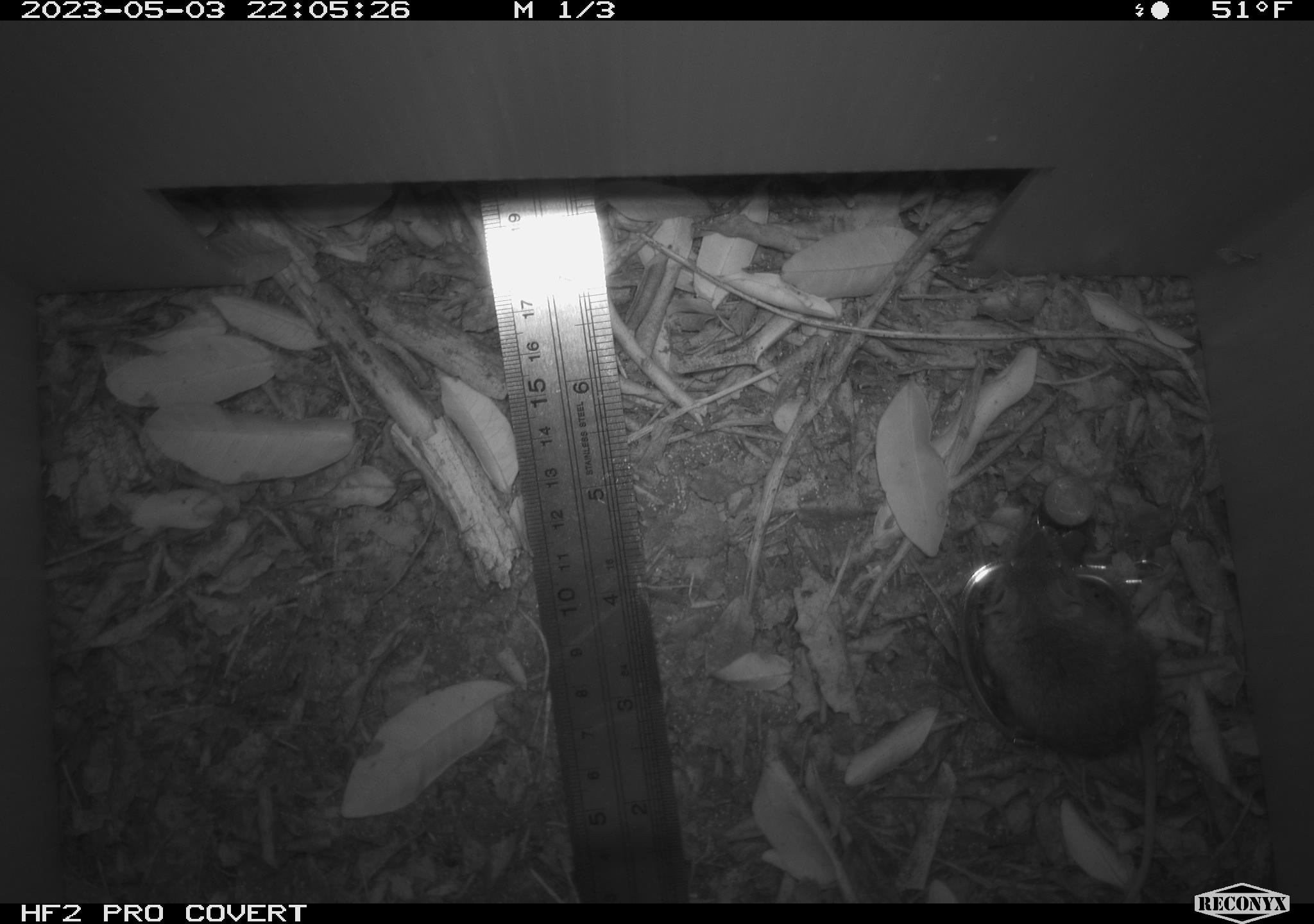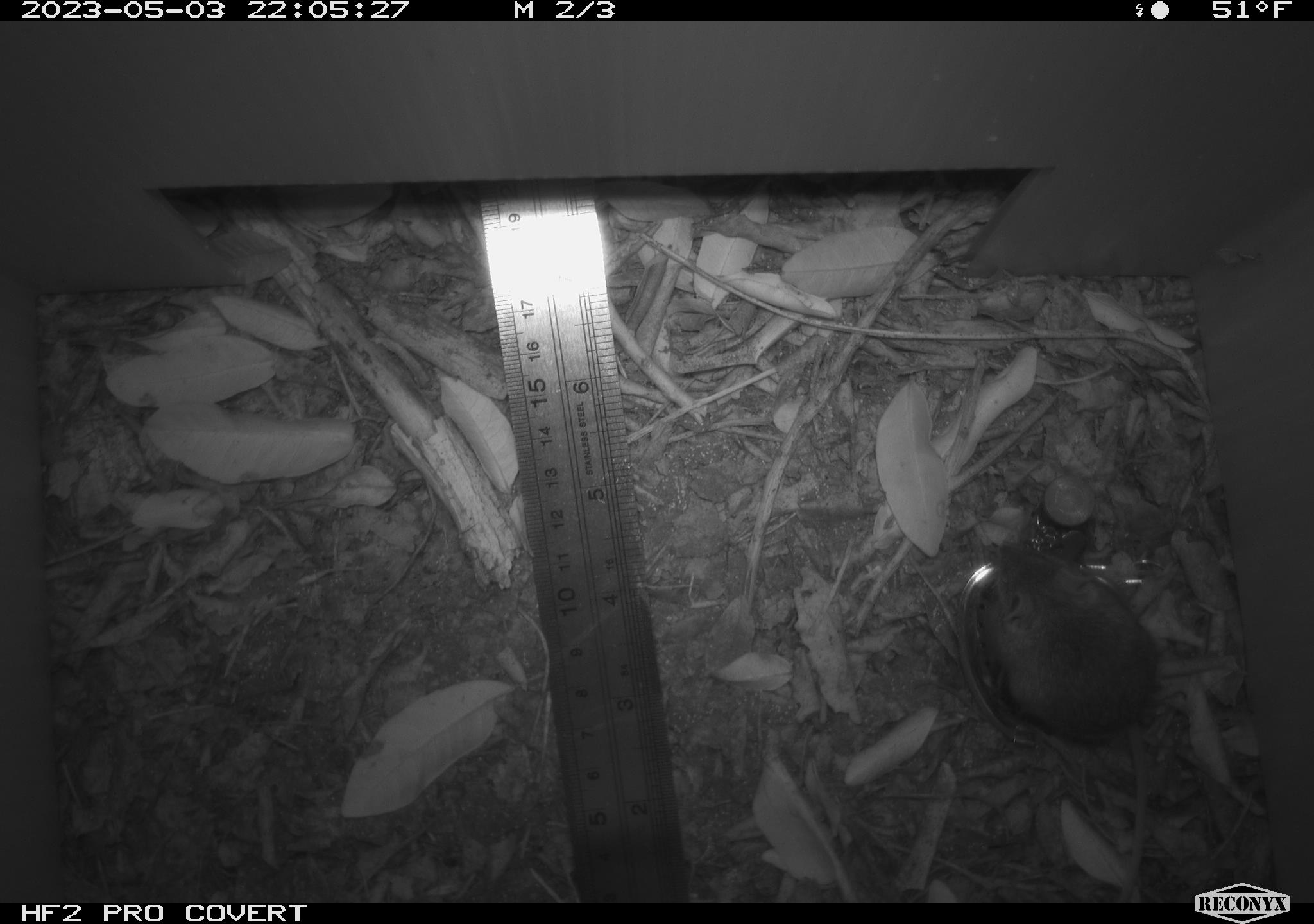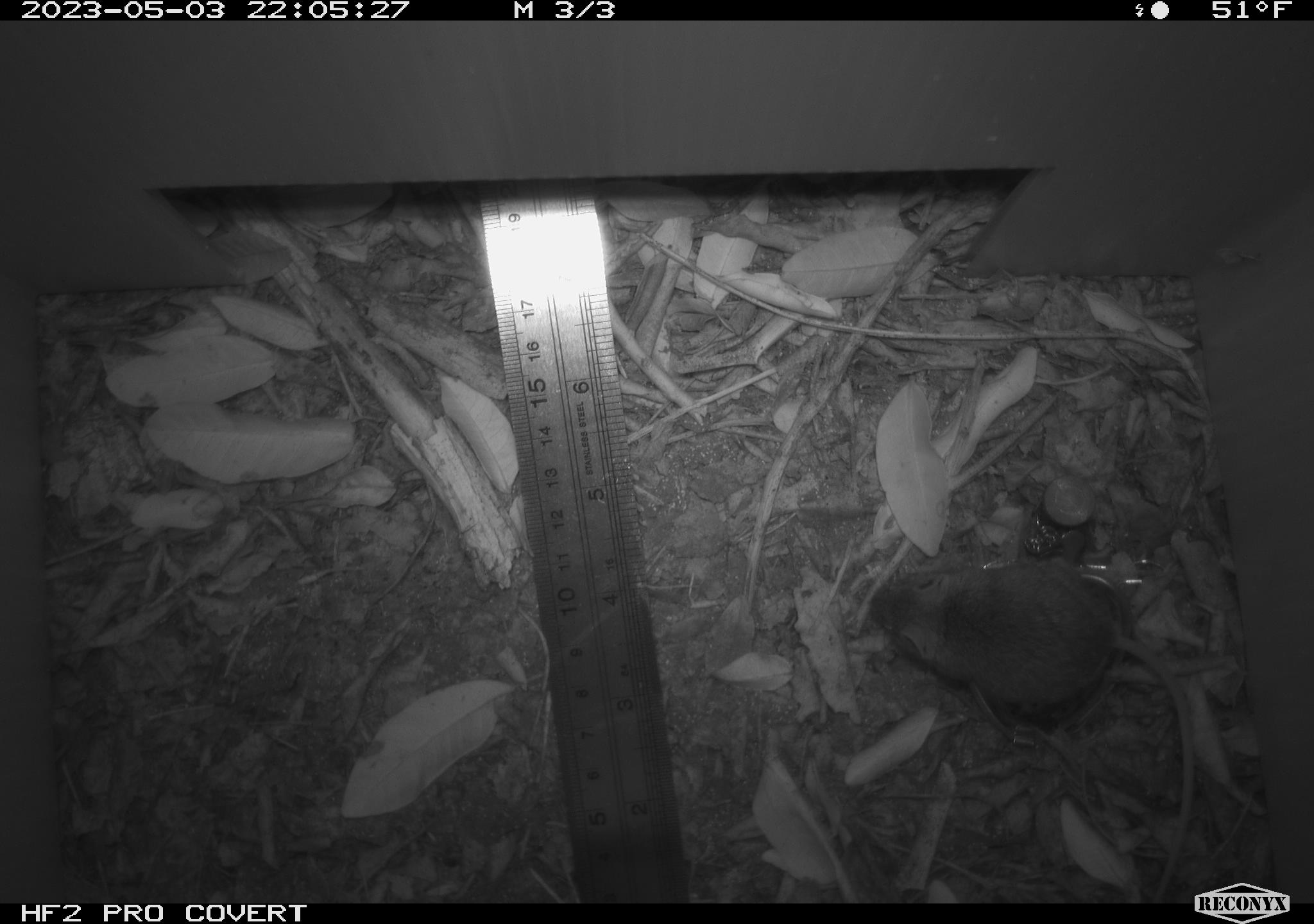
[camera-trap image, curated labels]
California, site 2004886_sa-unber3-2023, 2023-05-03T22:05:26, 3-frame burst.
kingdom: Animalia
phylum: Chordata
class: Mammalia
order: Rodentia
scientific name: Rodentia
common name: mouse species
Mouse species (Rodentia).